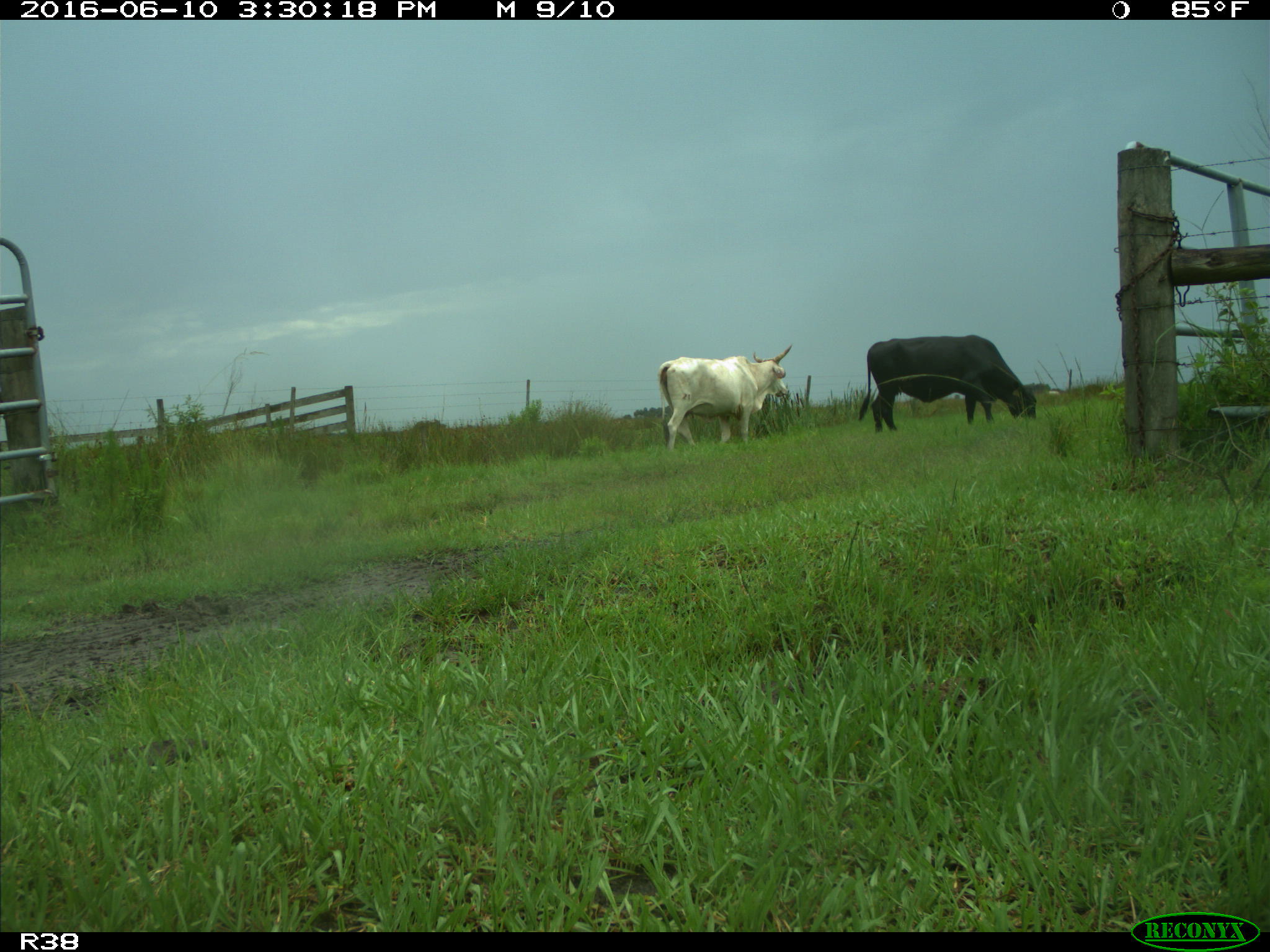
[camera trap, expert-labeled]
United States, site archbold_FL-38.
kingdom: Animalia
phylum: Chordata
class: Mammalia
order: Artiodactyla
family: Bovidae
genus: Bos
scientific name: Bos taurus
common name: domestic cow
Bos taurus (domestic cow).